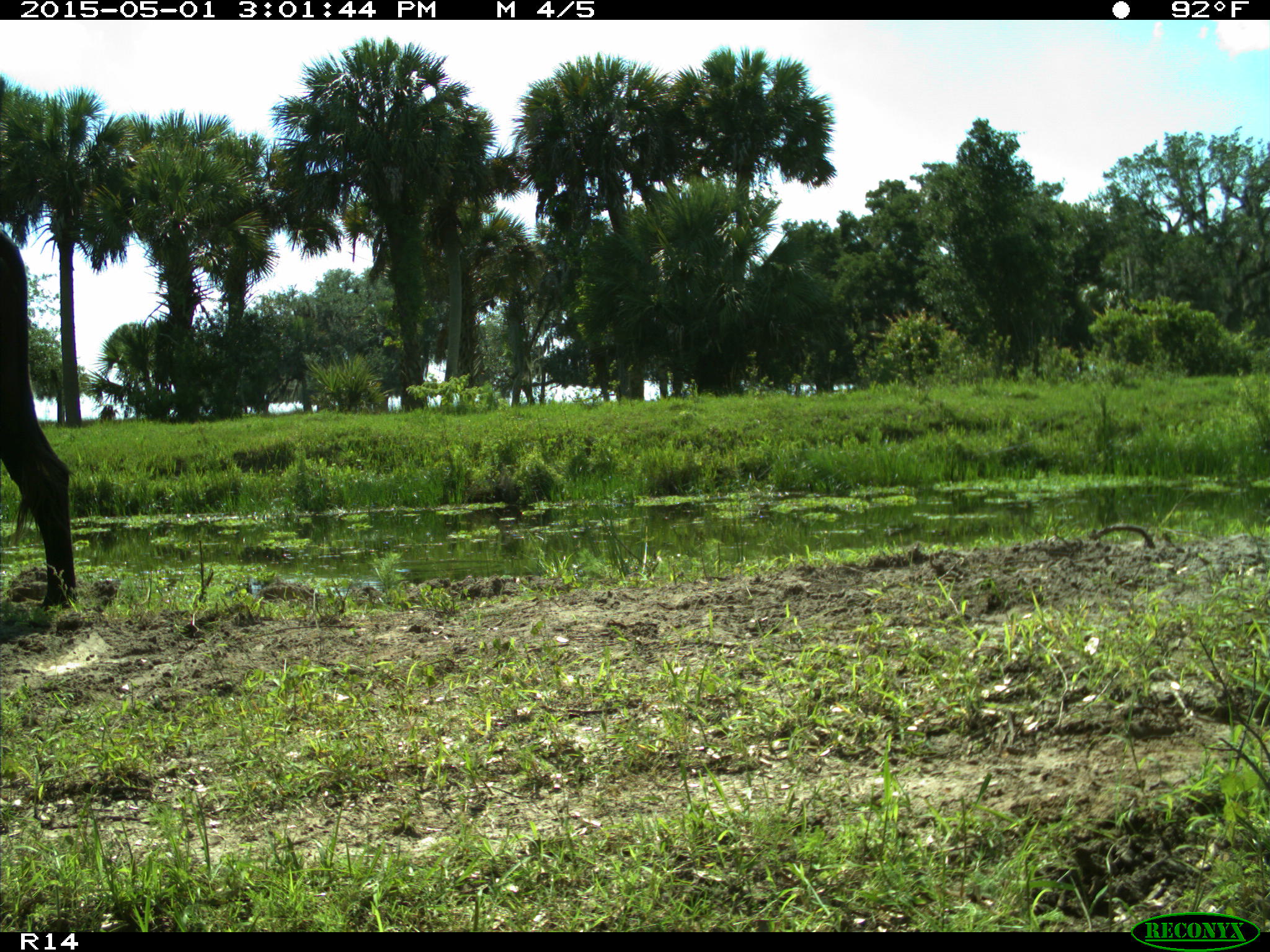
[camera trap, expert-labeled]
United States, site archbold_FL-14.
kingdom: Animalia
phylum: Chordata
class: Mammalia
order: Artiodactyla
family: Bovidae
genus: Bos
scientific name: Bos taurus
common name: domestic cow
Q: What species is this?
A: Bos taurus (domestic cow).